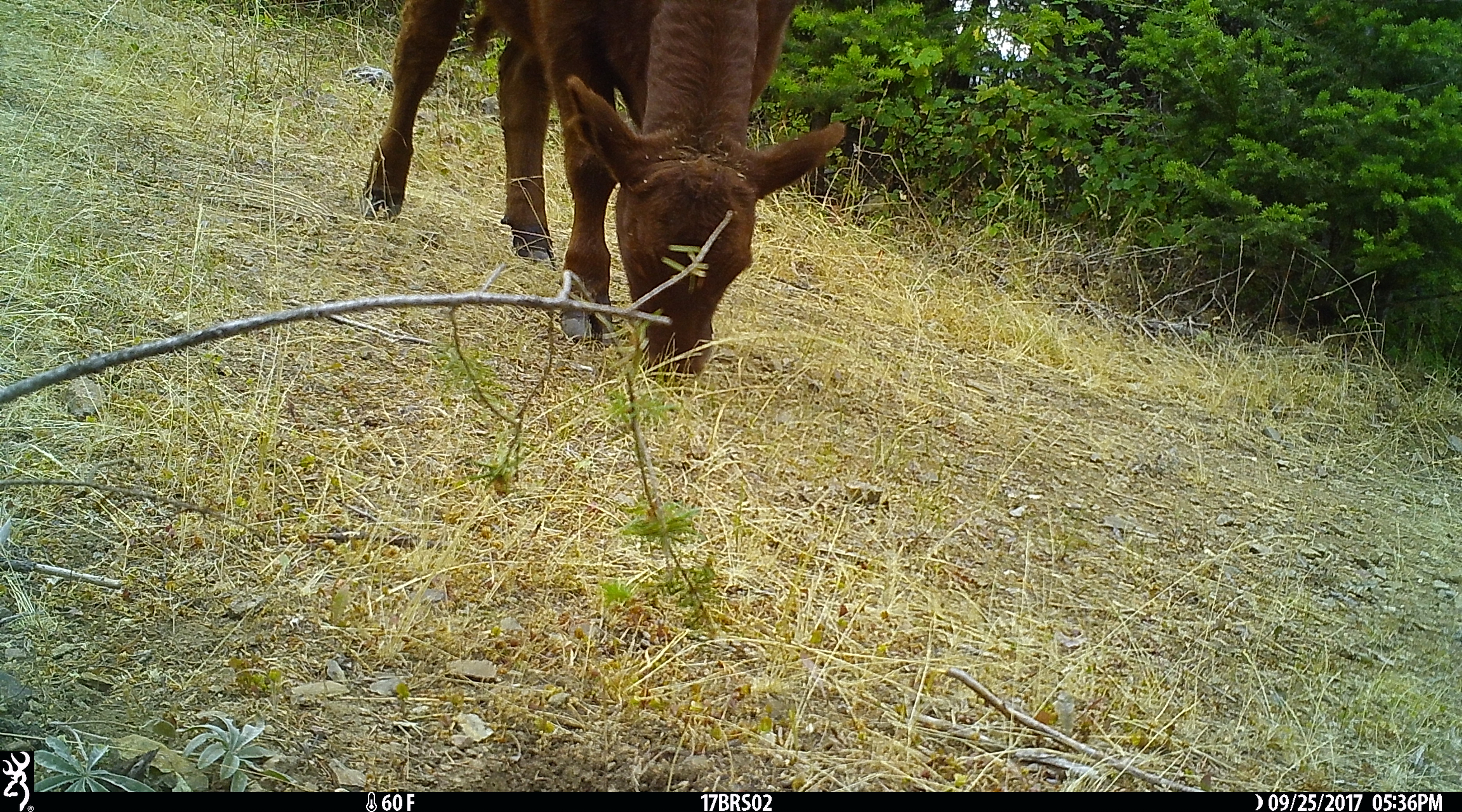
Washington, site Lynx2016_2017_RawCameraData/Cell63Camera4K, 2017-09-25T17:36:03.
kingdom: Animalia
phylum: Chordata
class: Mammalia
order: Artiodactyla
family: Bovidae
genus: Bos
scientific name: Bos taurus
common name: domestic cattle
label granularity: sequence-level